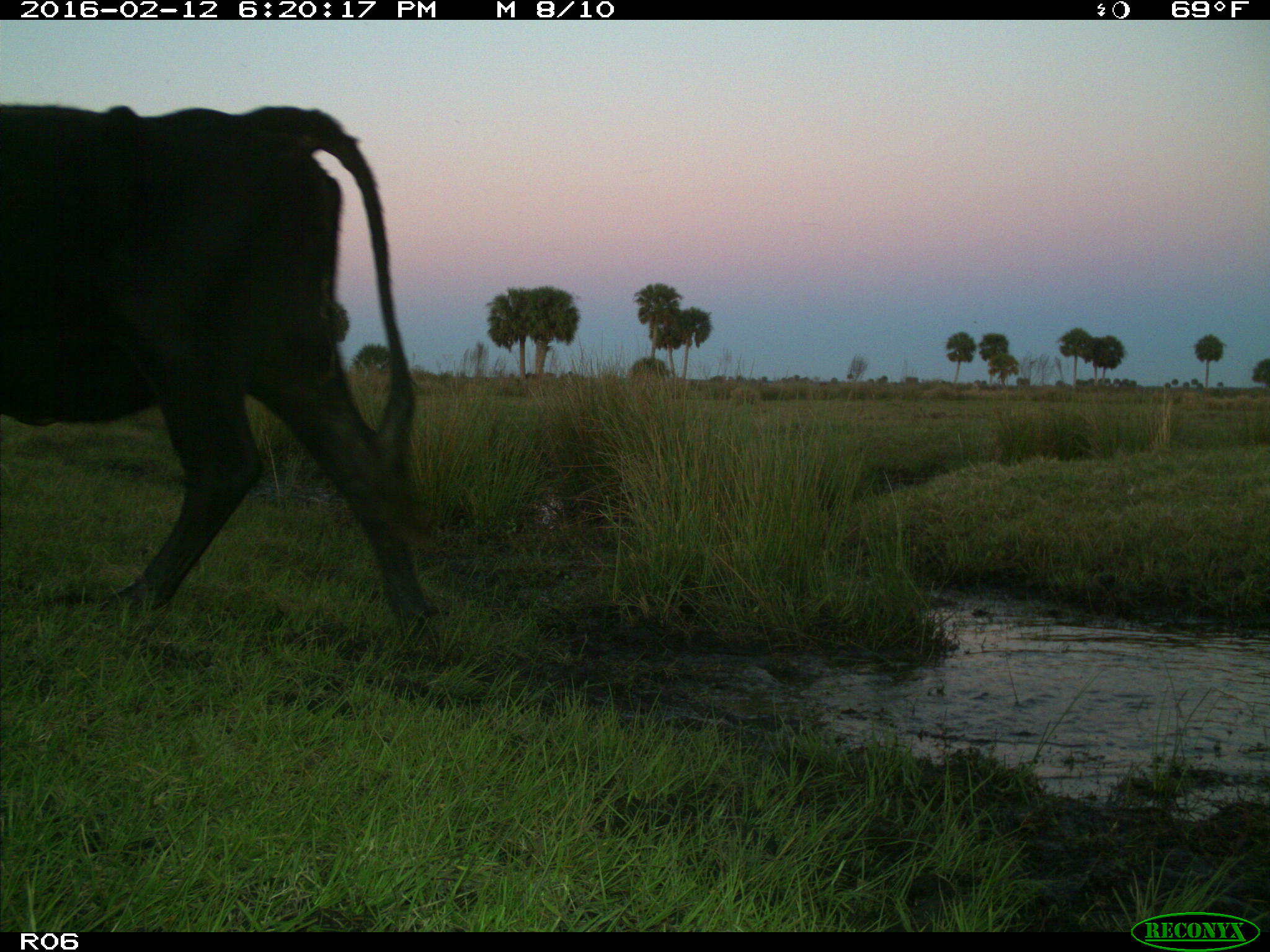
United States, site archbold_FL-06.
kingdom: Animalia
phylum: Chordata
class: Mammalia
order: Artiodactyla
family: Bovidae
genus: Bos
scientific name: Bos taurus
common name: domestic cow